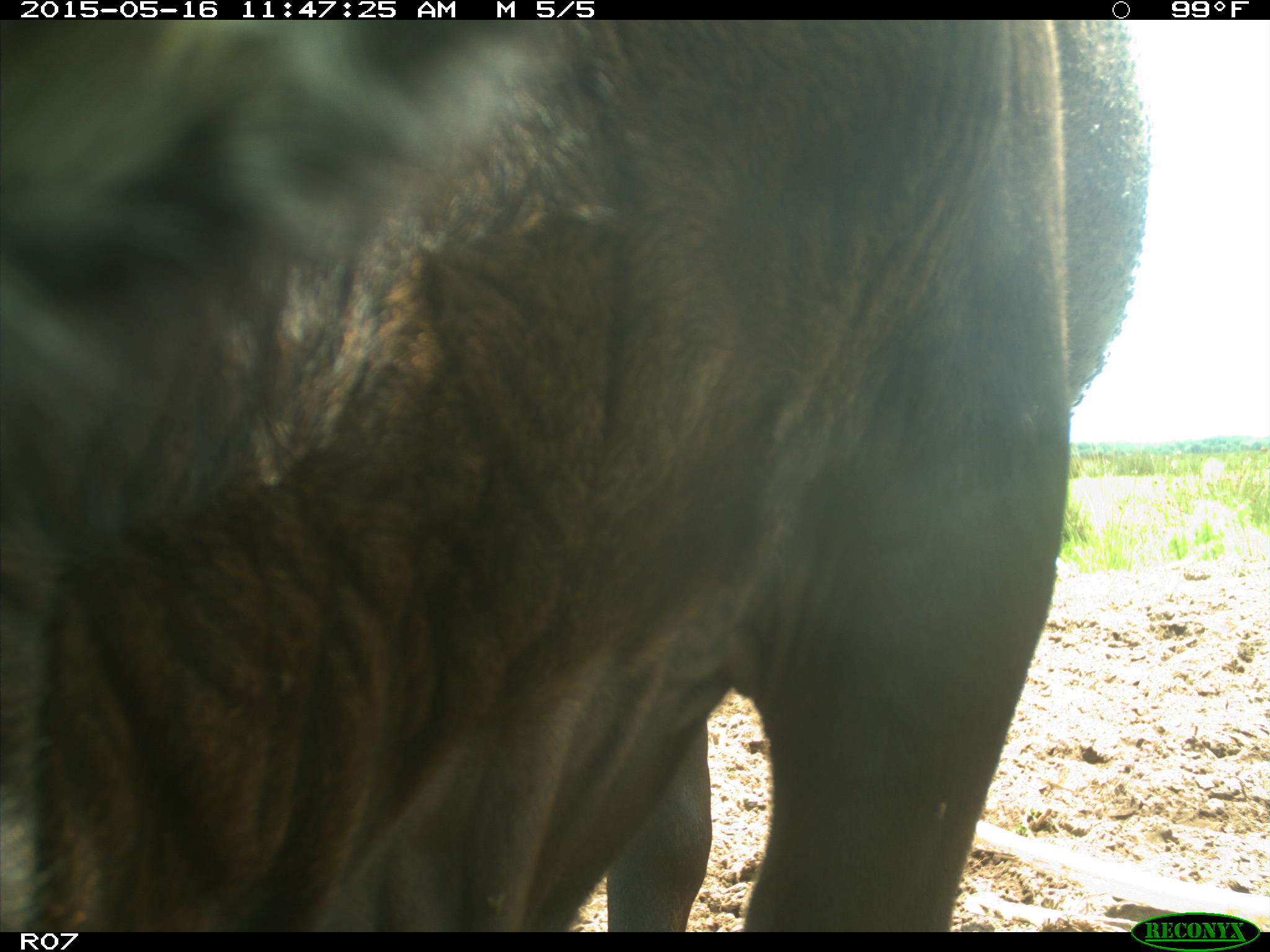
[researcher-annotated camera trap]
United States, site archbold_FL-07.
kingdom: Animalia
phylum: Chordata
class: Mammalia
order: Artiodactyla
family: Bovidae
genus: Bos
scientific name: Bos taurus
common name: domestic cow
Bos taurus (domestic cow).